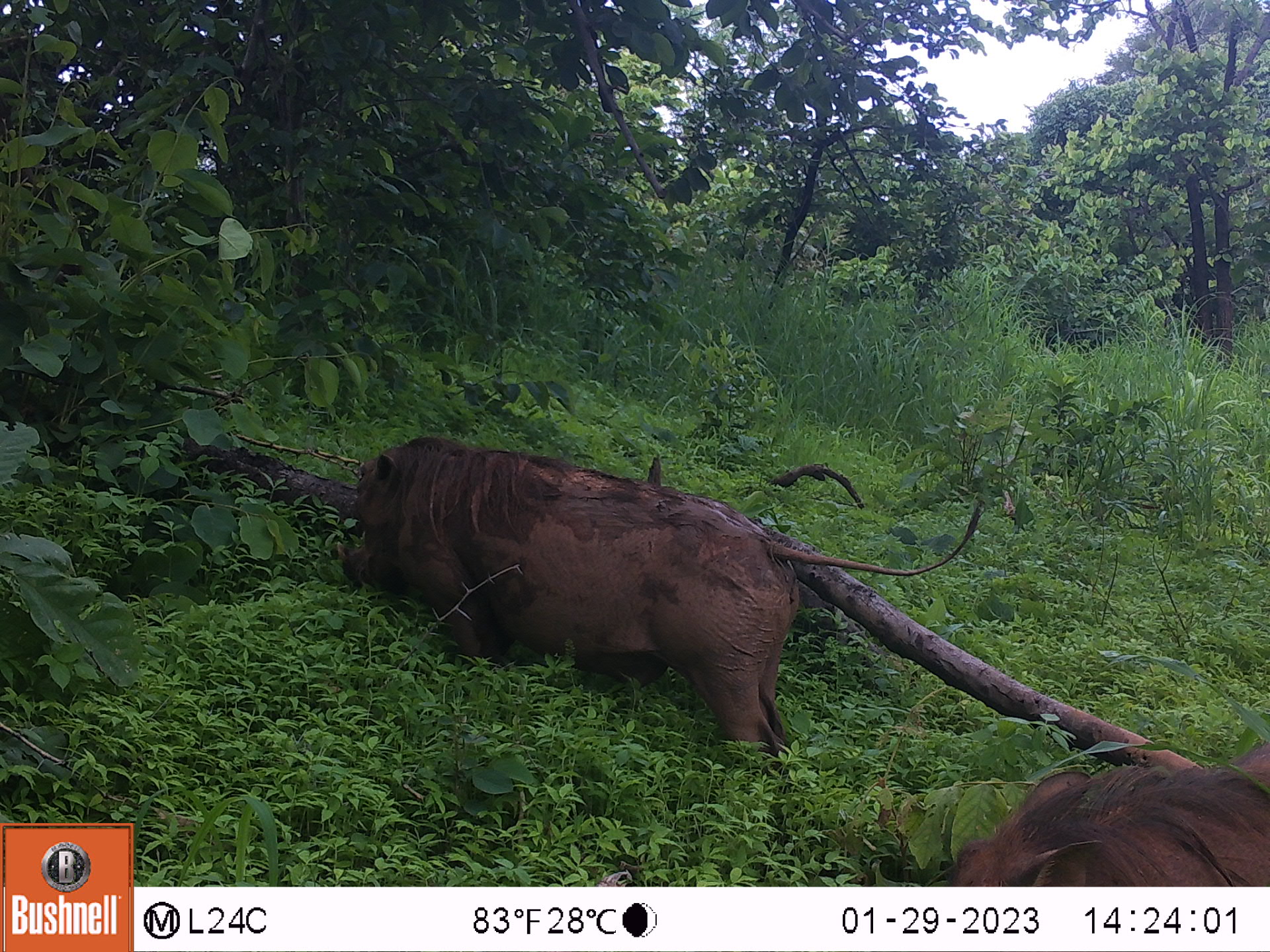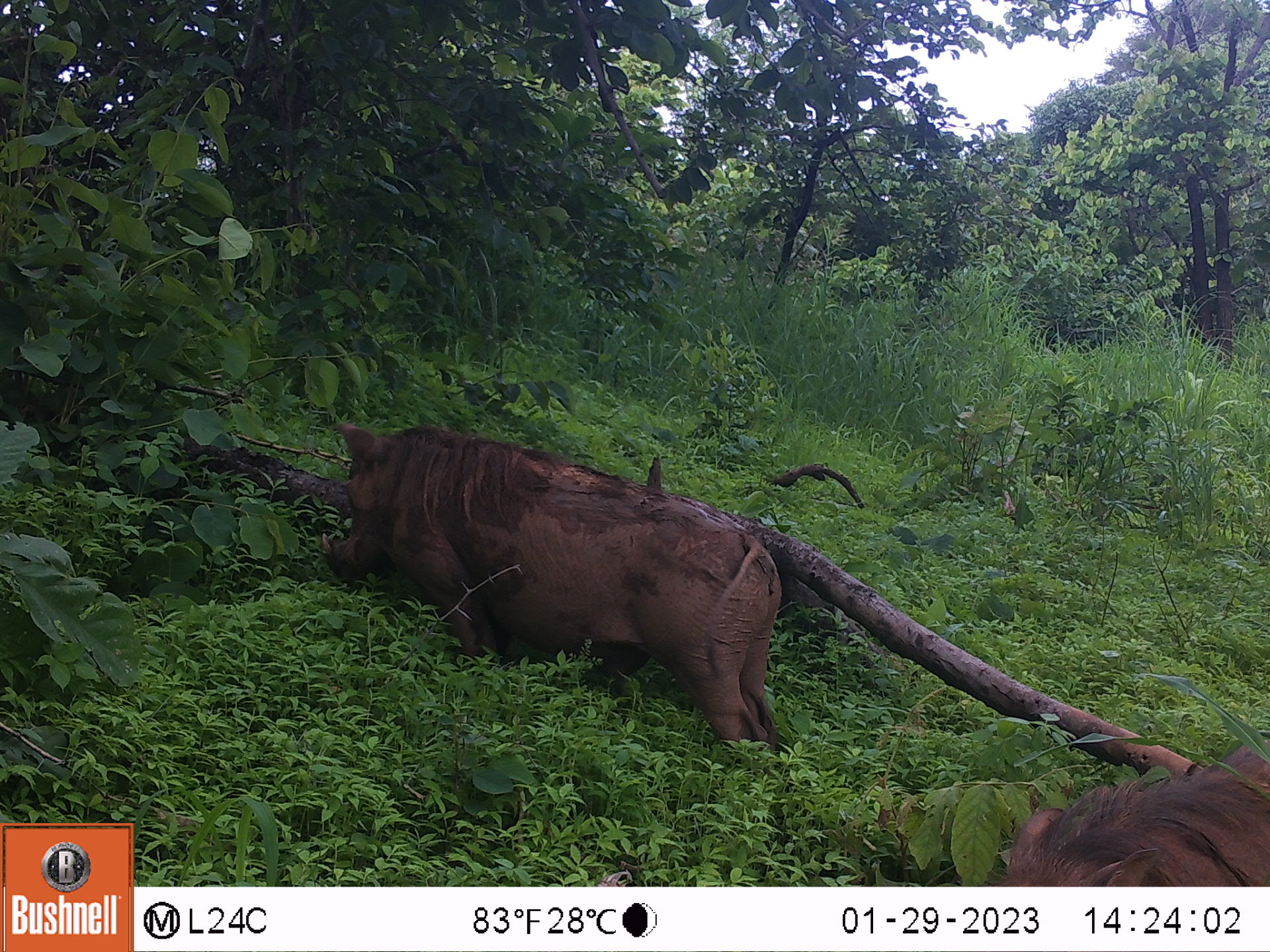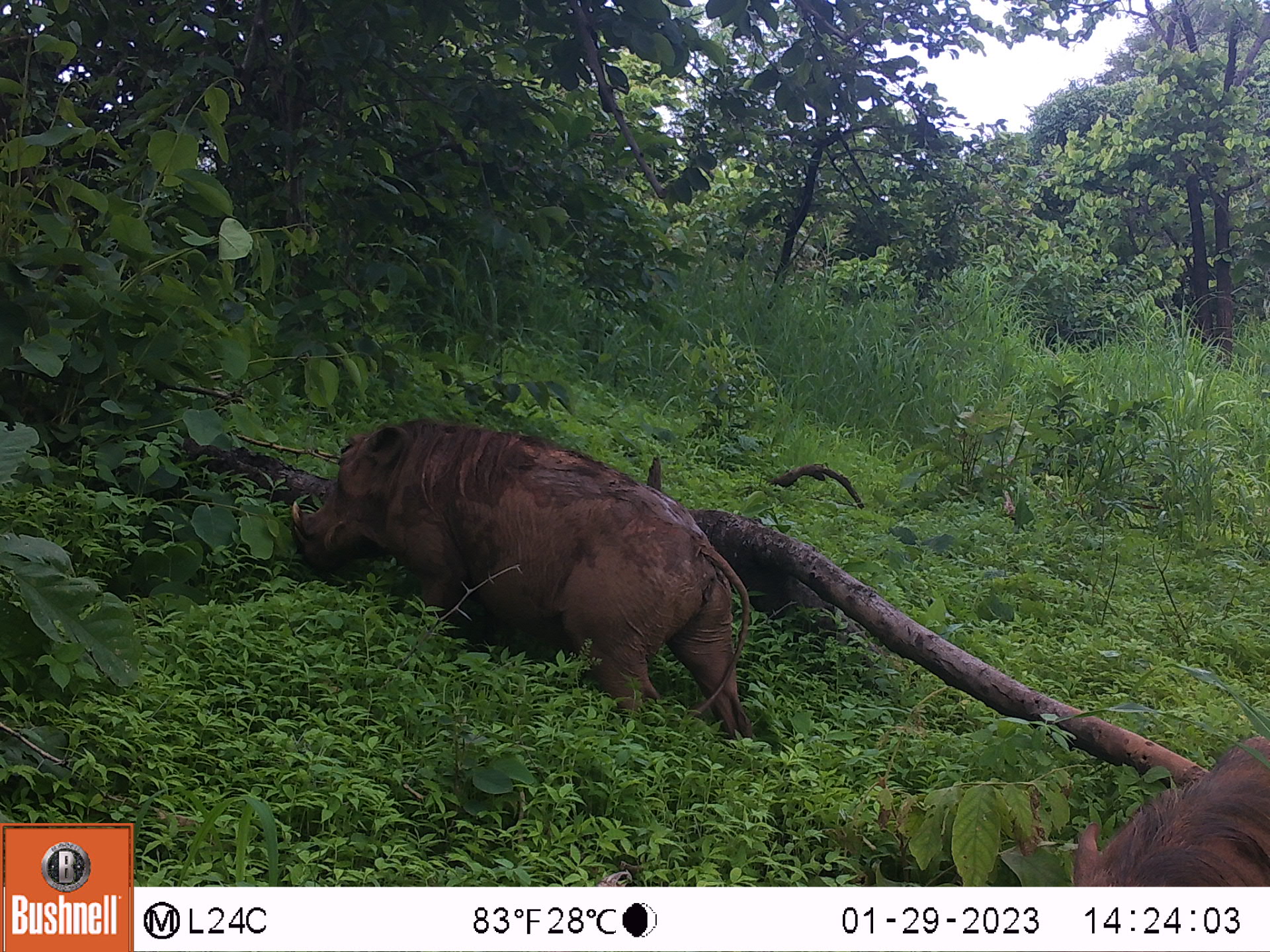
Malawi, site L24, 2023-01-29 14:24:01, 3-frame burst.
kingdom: Animalia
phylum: Chordata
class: Mammalia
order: Artiodactyla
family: Suidae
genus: Phacochoerus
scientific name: Phacochoerus africanus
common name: common warthog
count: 2